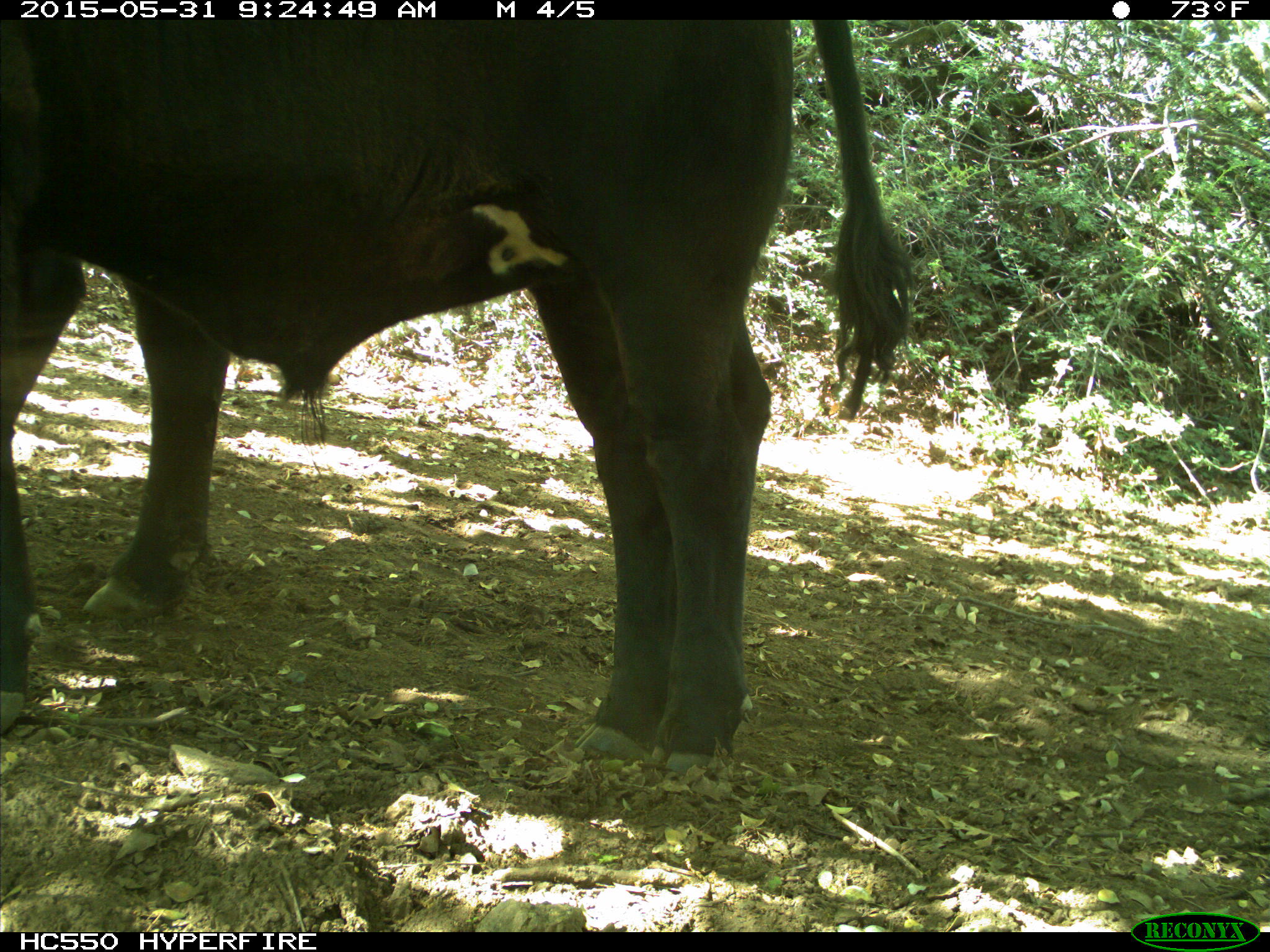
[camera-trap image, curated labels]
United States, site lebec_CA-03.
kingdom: Animalia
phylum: Chordata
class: Mammalia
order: Artiodactyla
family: Bovidae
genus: Bos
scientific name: Bos taurus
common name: domestic cow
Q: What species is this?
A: Bos taurus (domestic cow).